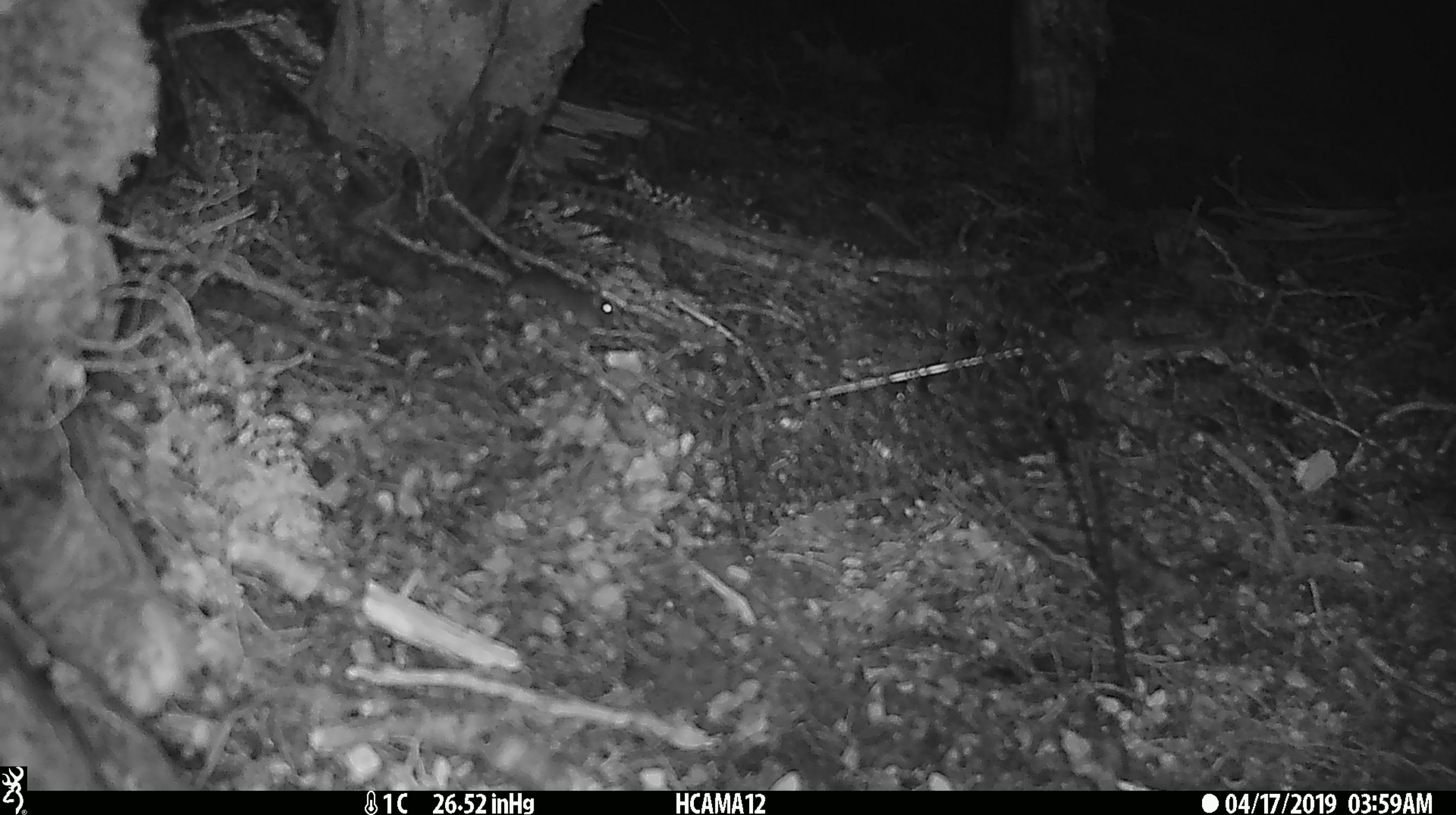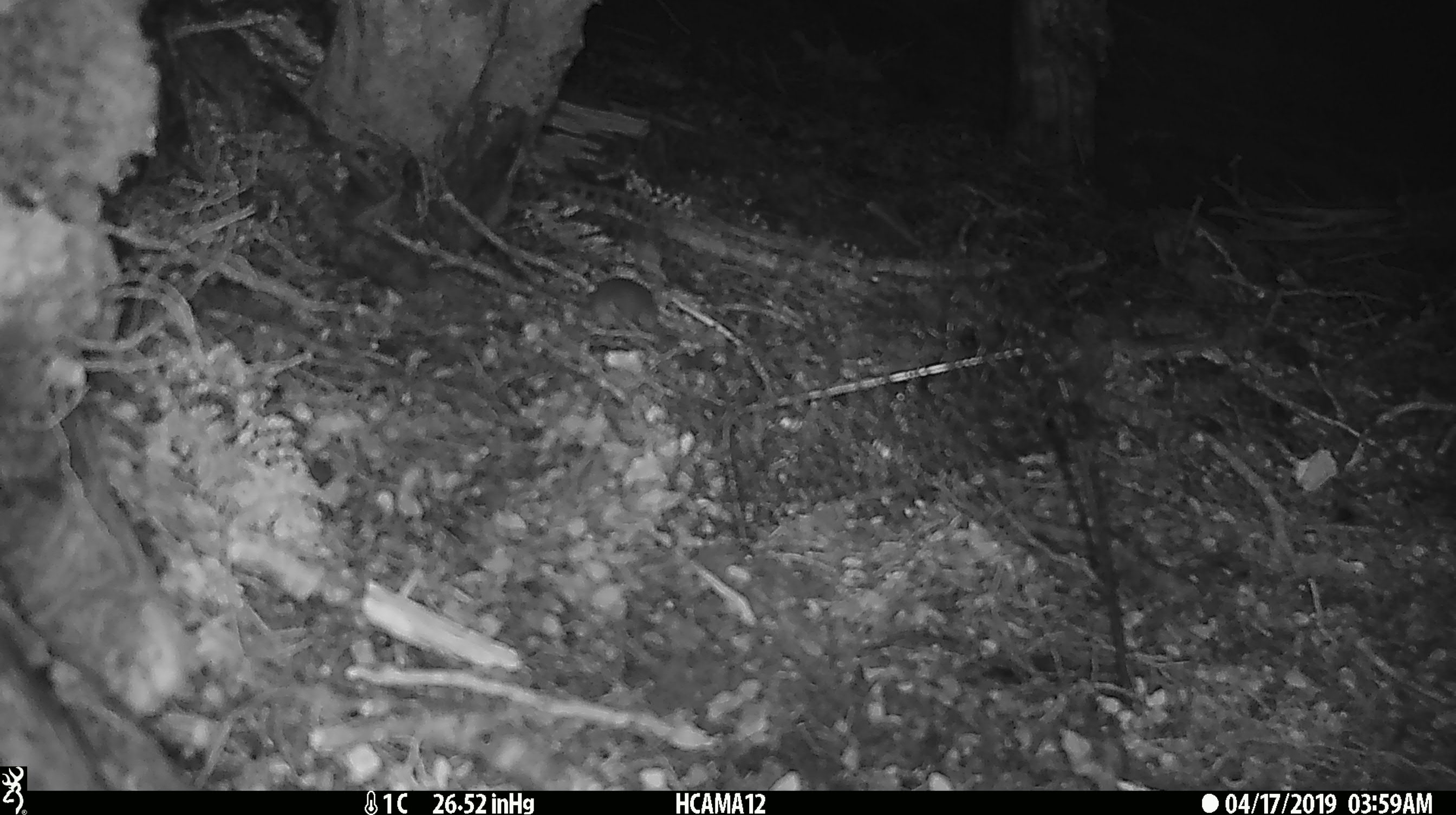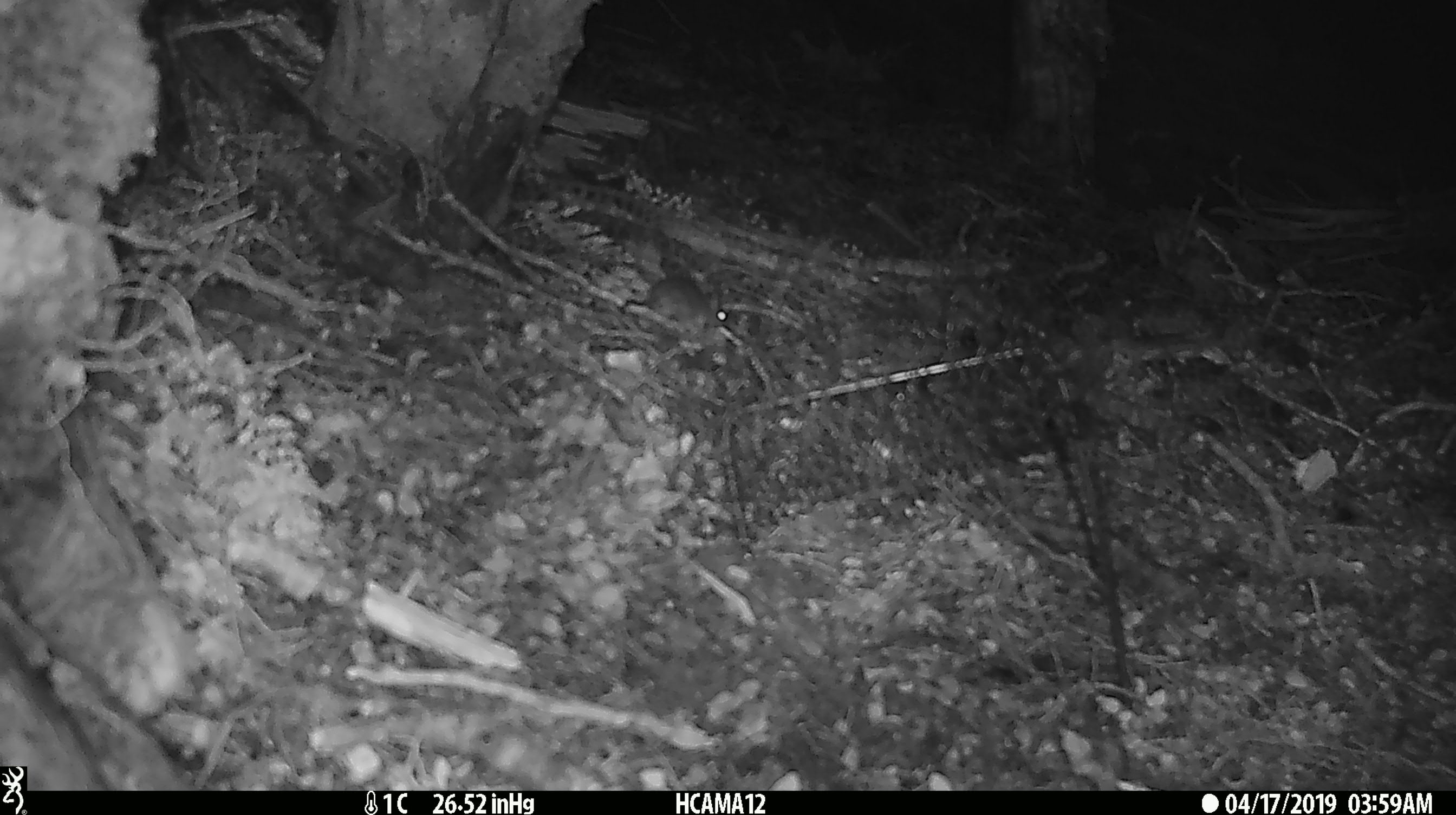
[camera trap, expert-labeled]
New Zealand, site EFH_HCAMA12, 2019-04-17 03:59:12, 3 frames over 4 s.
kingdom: Animalia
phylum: Chordata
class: Mammalia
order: Rodentia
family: Muridae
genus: Mus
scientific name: Mus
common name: mouse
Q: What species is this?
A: Mouse (Mus).